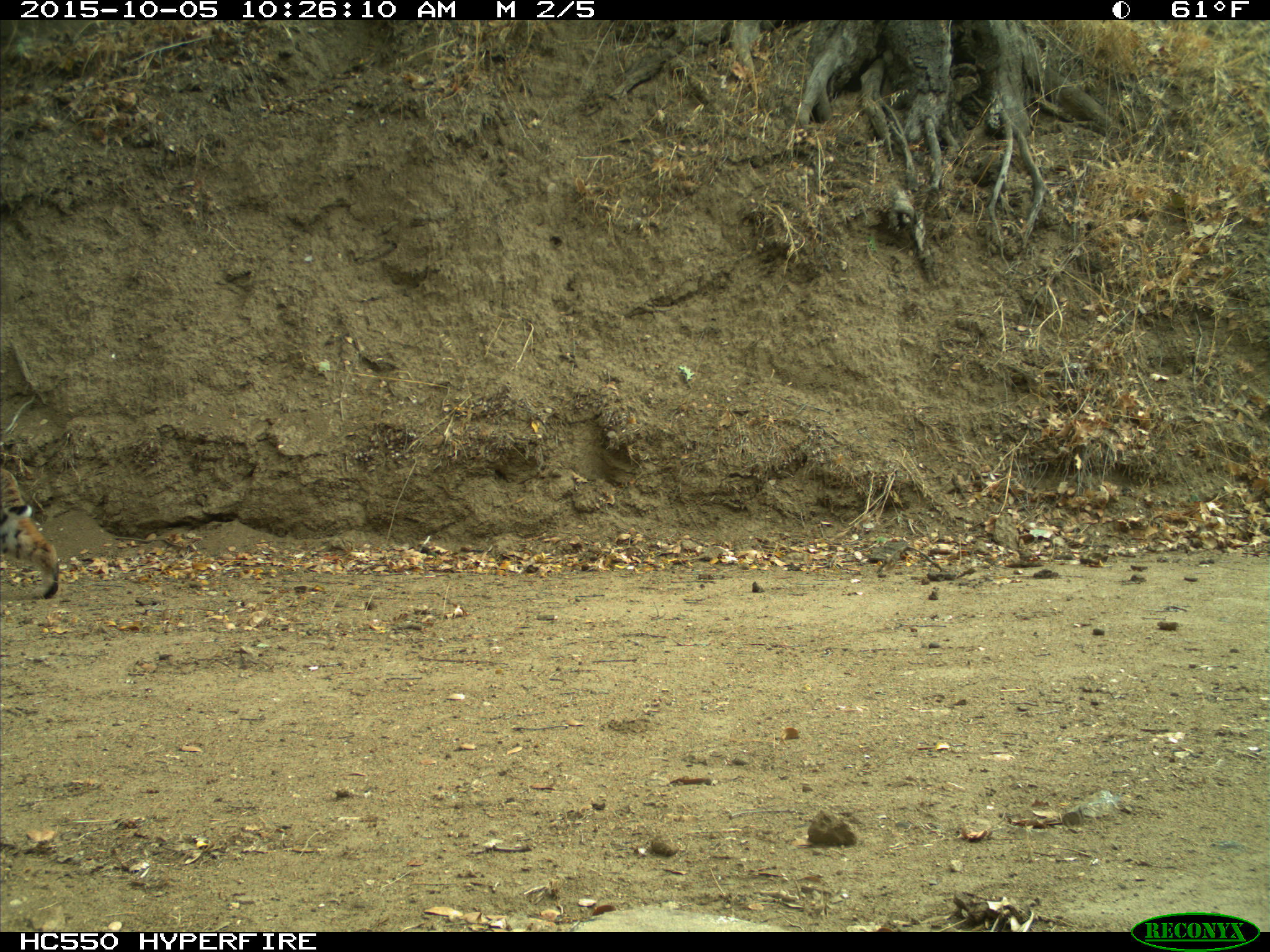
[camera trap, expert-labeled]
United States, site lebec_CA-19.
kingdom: Animalia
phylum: Chordata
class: Mammalia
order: Carnivora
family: Felidae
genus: Lynx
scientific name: Lynx rufus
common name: bobcat